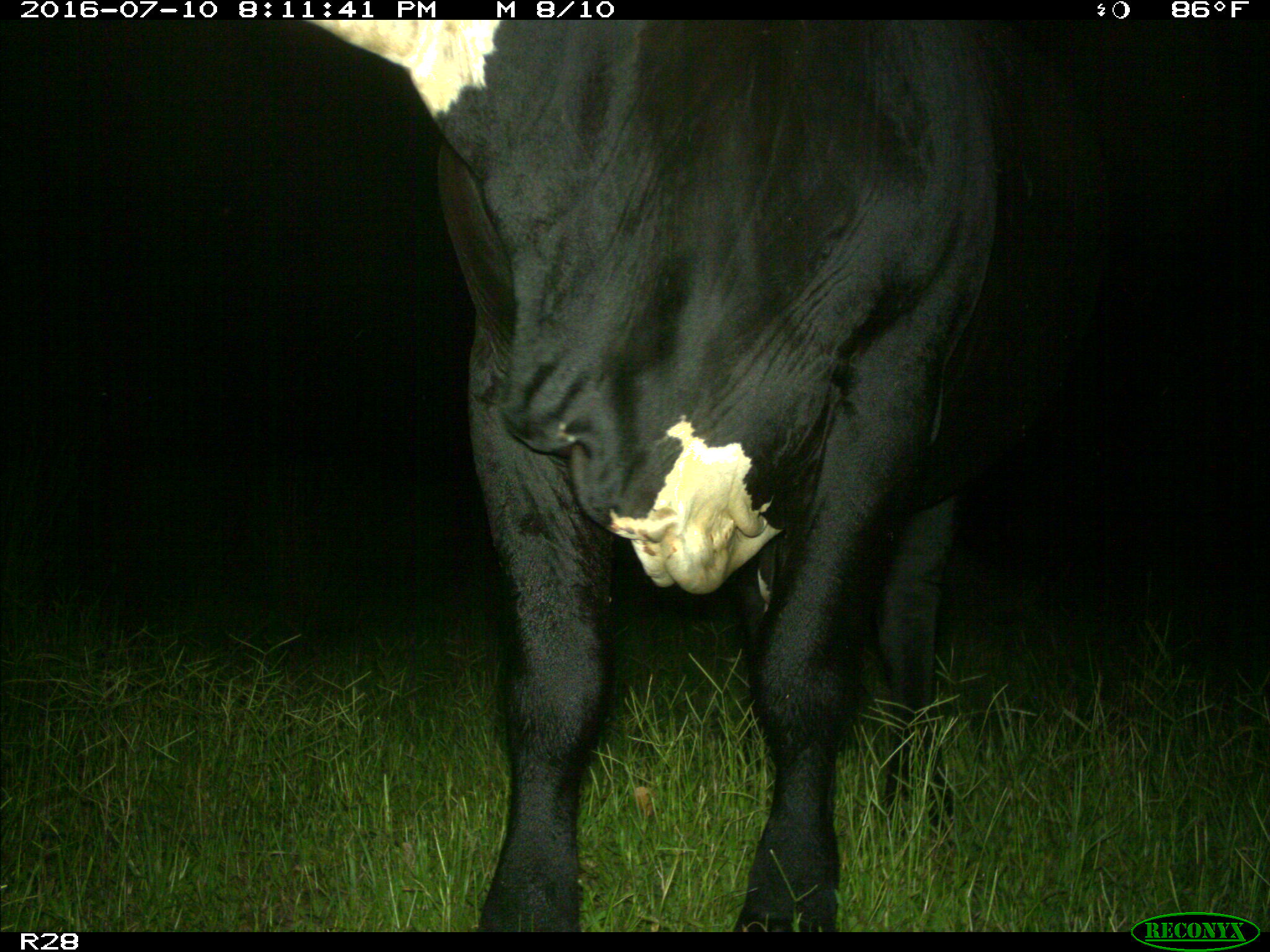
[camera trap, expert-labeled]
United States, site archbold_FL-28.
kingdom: Animalia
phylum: Chordata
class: Mammalia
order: Artiodactyla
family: Bovidae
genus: Bos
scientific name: Bos taurus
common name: domestic cow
Bos taurus (domestic cow).